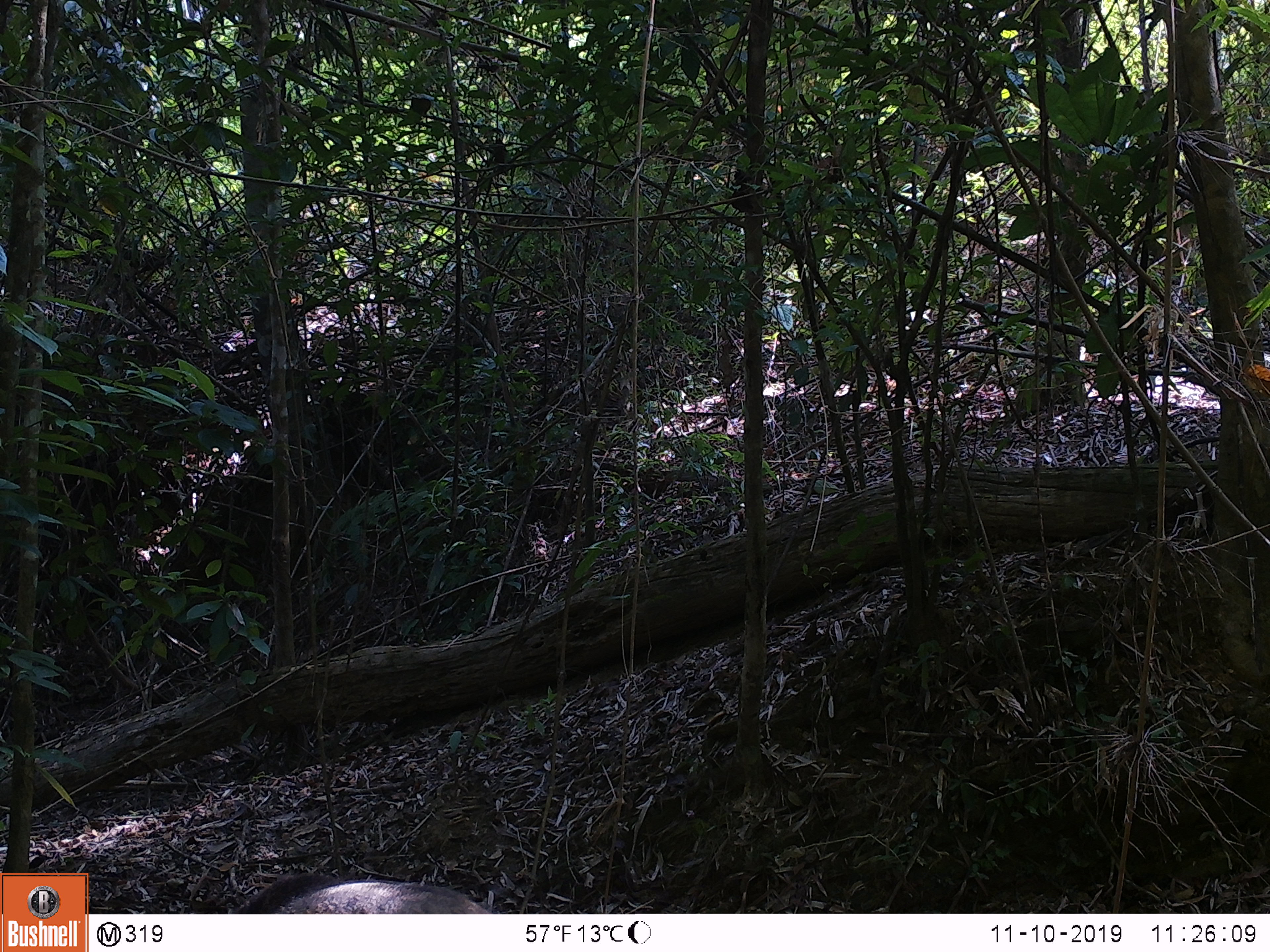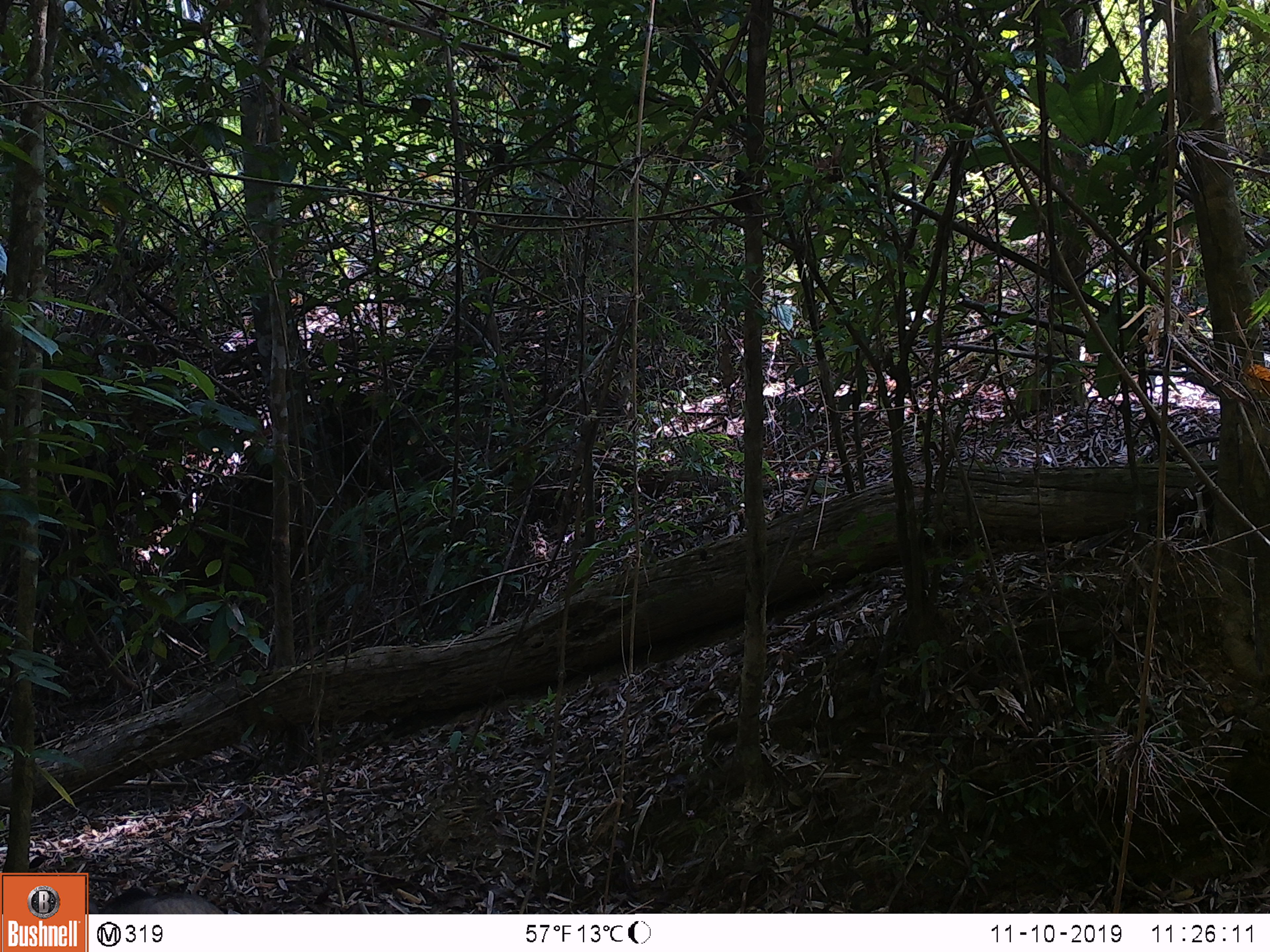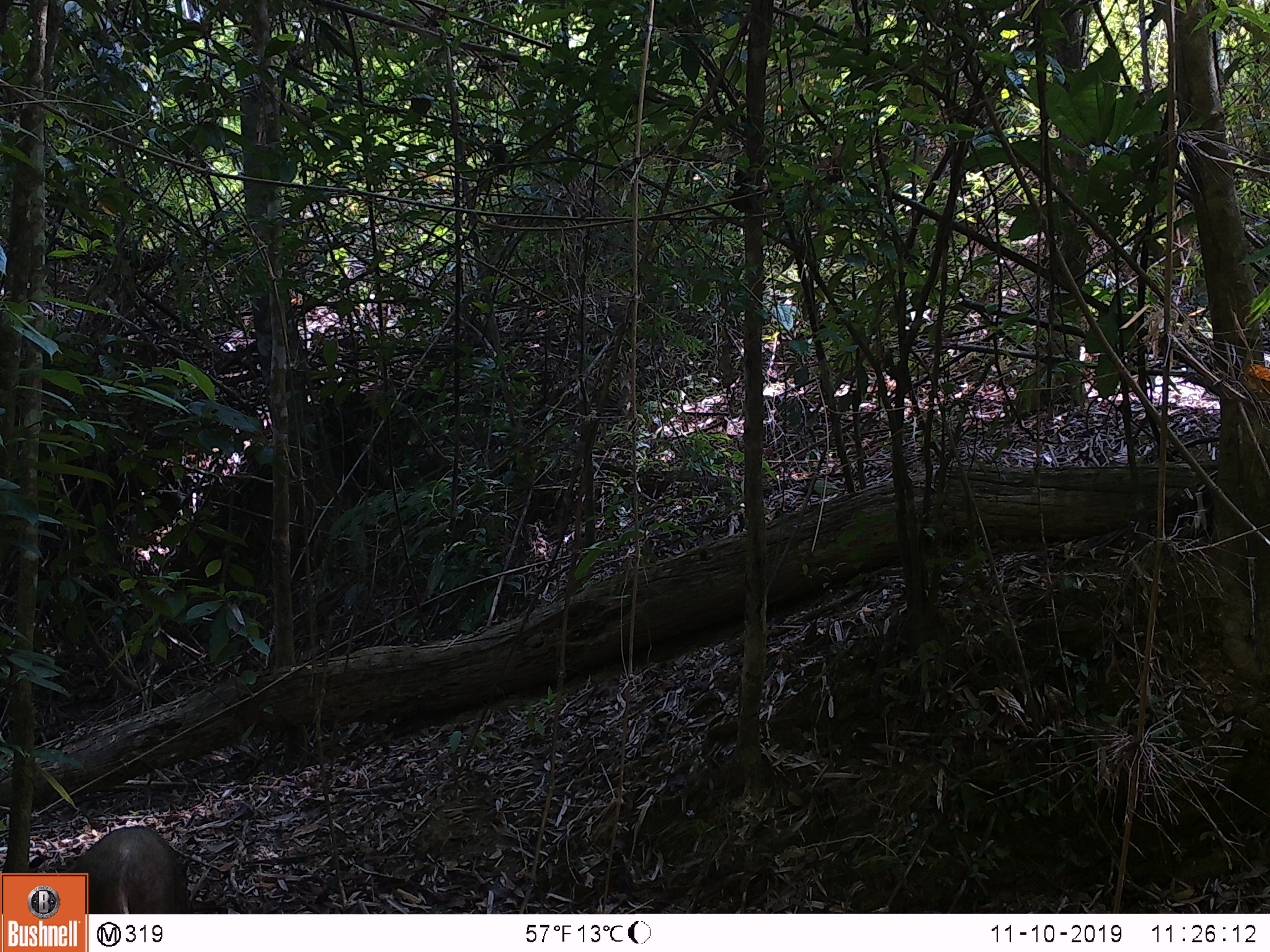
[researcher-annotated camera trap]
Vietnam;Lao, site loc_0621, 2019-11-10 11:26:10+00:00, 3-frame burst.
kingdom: Animalia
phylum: Chordata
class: Mammalia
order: Artiodactyla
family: Suidae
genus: Sus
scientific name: Sus scrofa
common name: eurasian wild pig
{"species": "eurasian wild pig (Sus scrofa)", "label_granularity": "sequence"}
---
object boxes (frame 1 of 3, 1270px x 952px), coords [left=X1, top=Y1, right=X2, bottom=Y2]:
eurasian wild pig: [left=275, top=881, right=493, bottom=914]; [left=236, top=873, right=342, bottom=915]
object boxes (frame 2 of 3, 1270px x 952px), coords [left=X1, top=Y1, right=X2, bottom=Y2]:
eurasian wild pig: [left=85, top=883, right=224, bottom=914]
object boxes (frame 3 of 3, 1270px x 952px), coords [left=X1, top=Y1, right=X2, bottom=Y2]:
eurasian wild pig: [left=60, top=825, right=194, bottom=914]